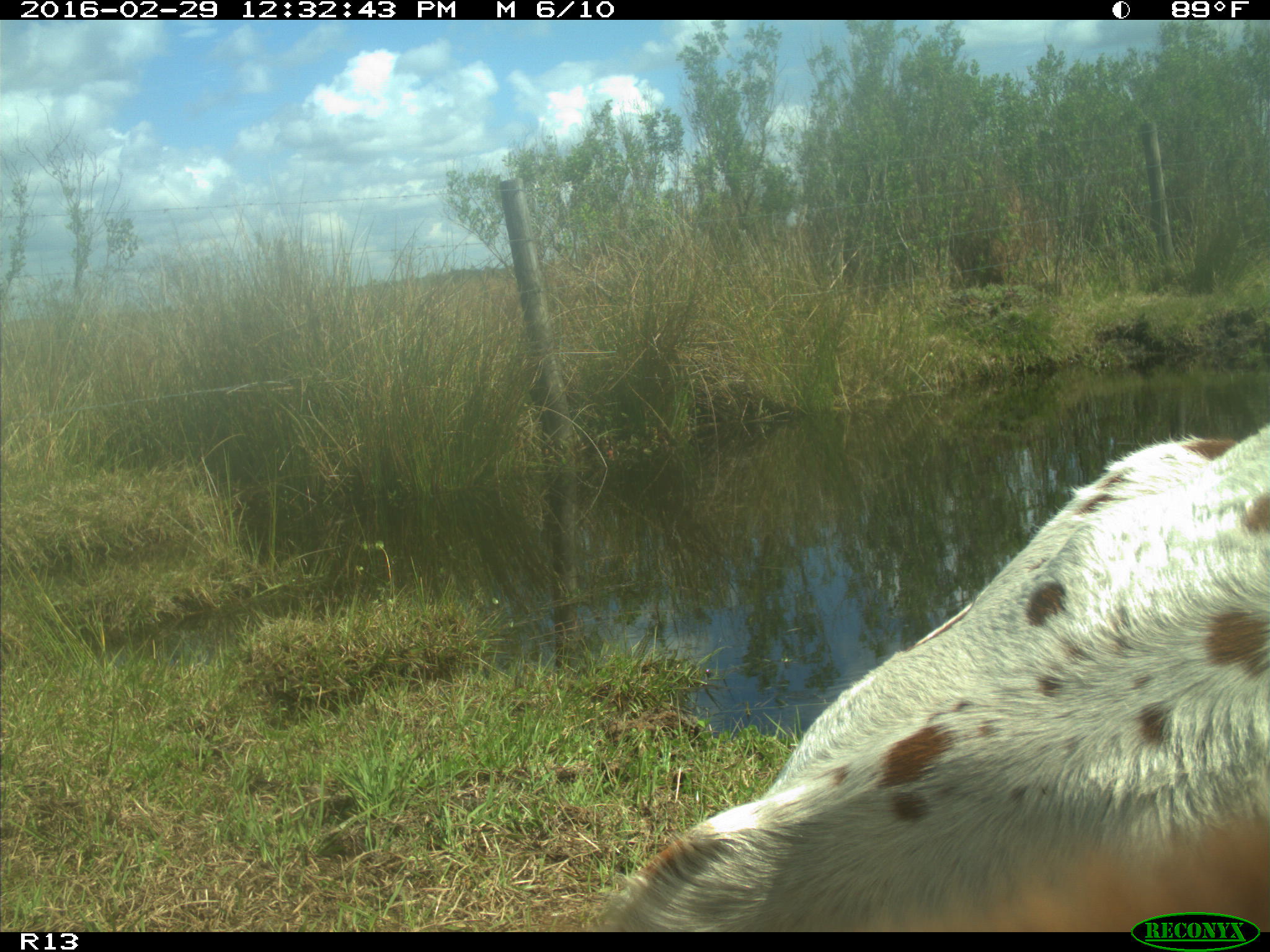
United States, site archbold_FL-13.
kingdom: Animalia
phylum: Chordata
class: Mammalia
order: Artiodactyla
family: Bovidae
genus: Bos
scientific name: Bos taurus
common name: domestic cow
Bos taurus (domestic cow).